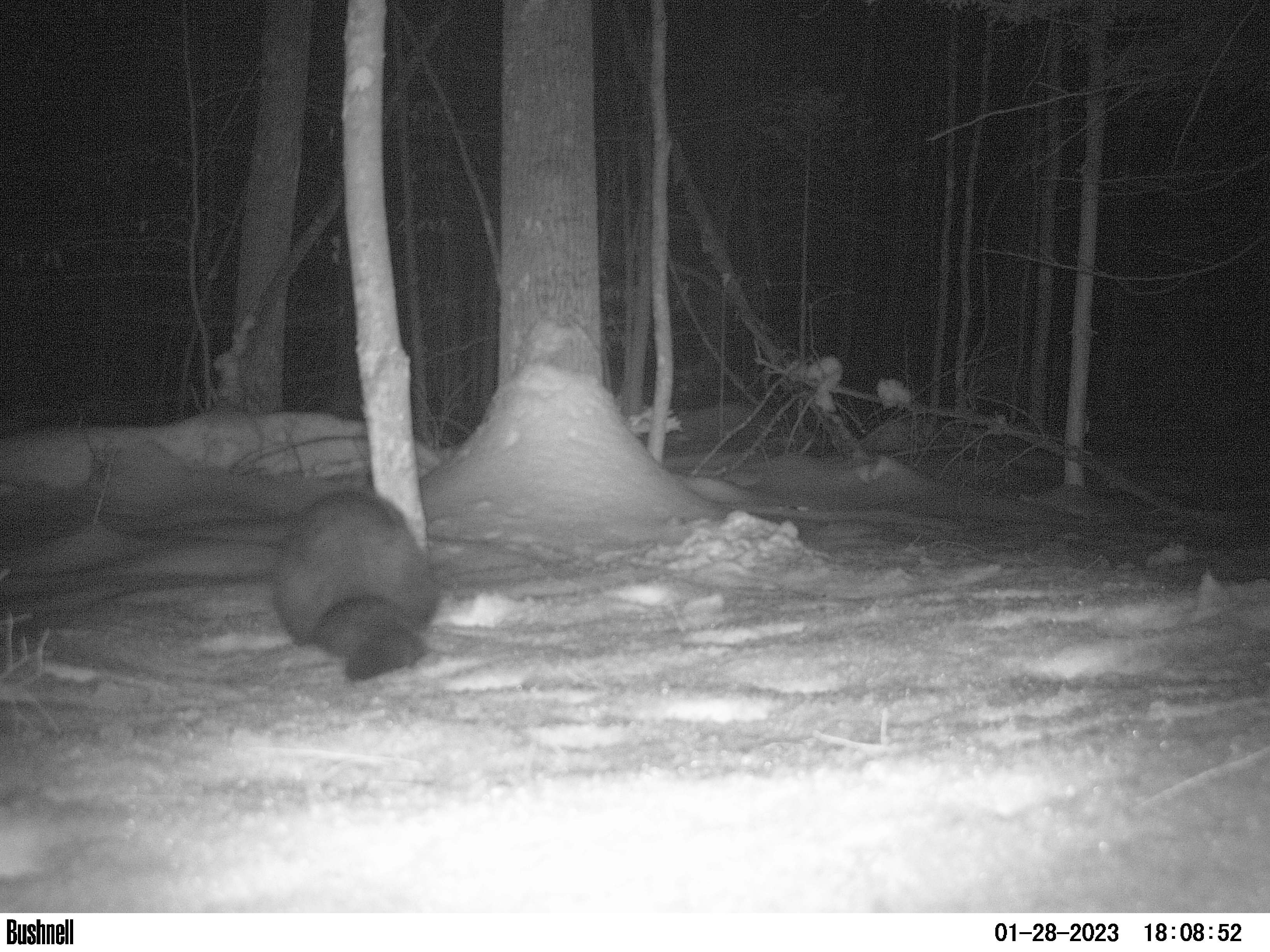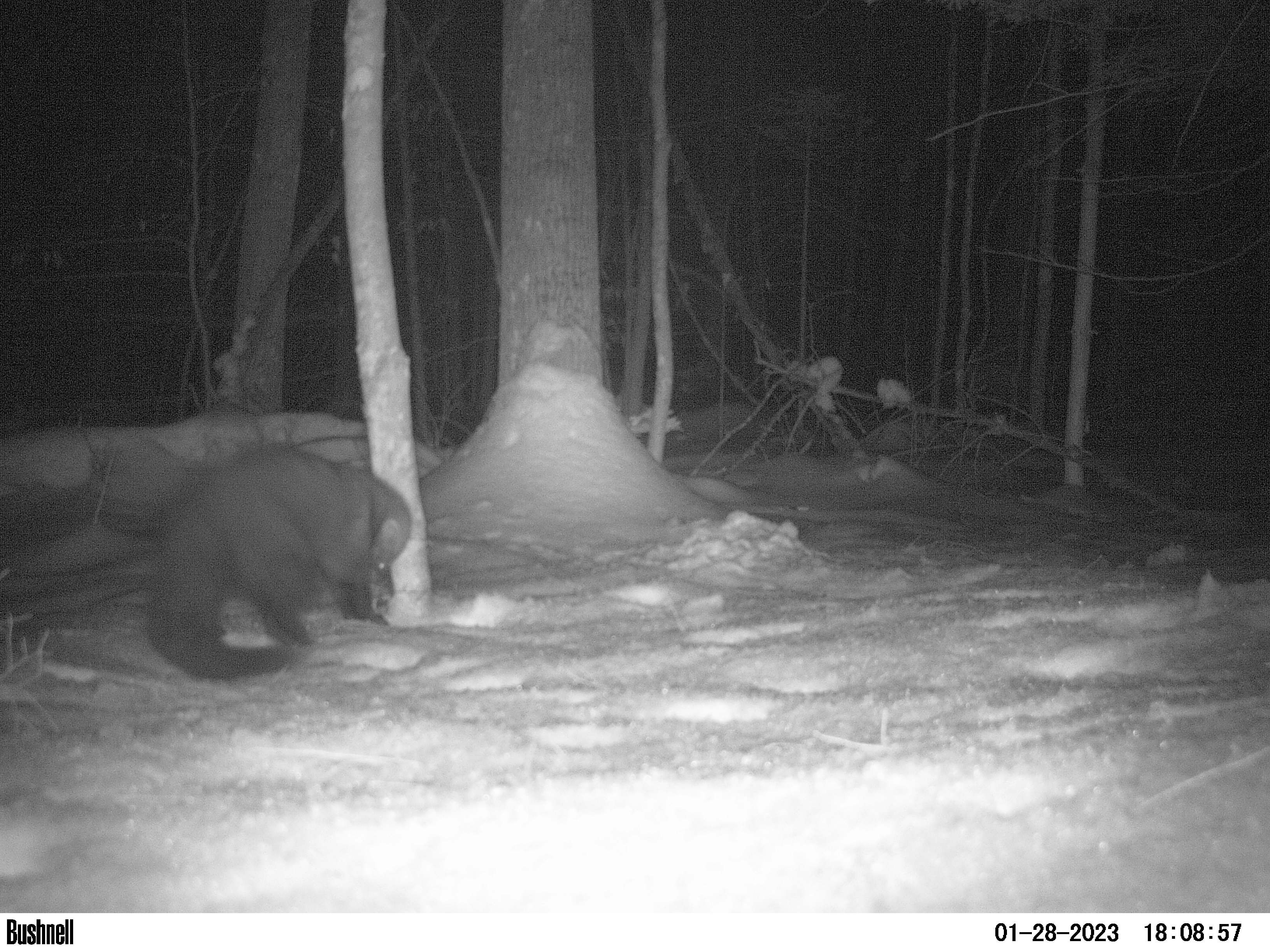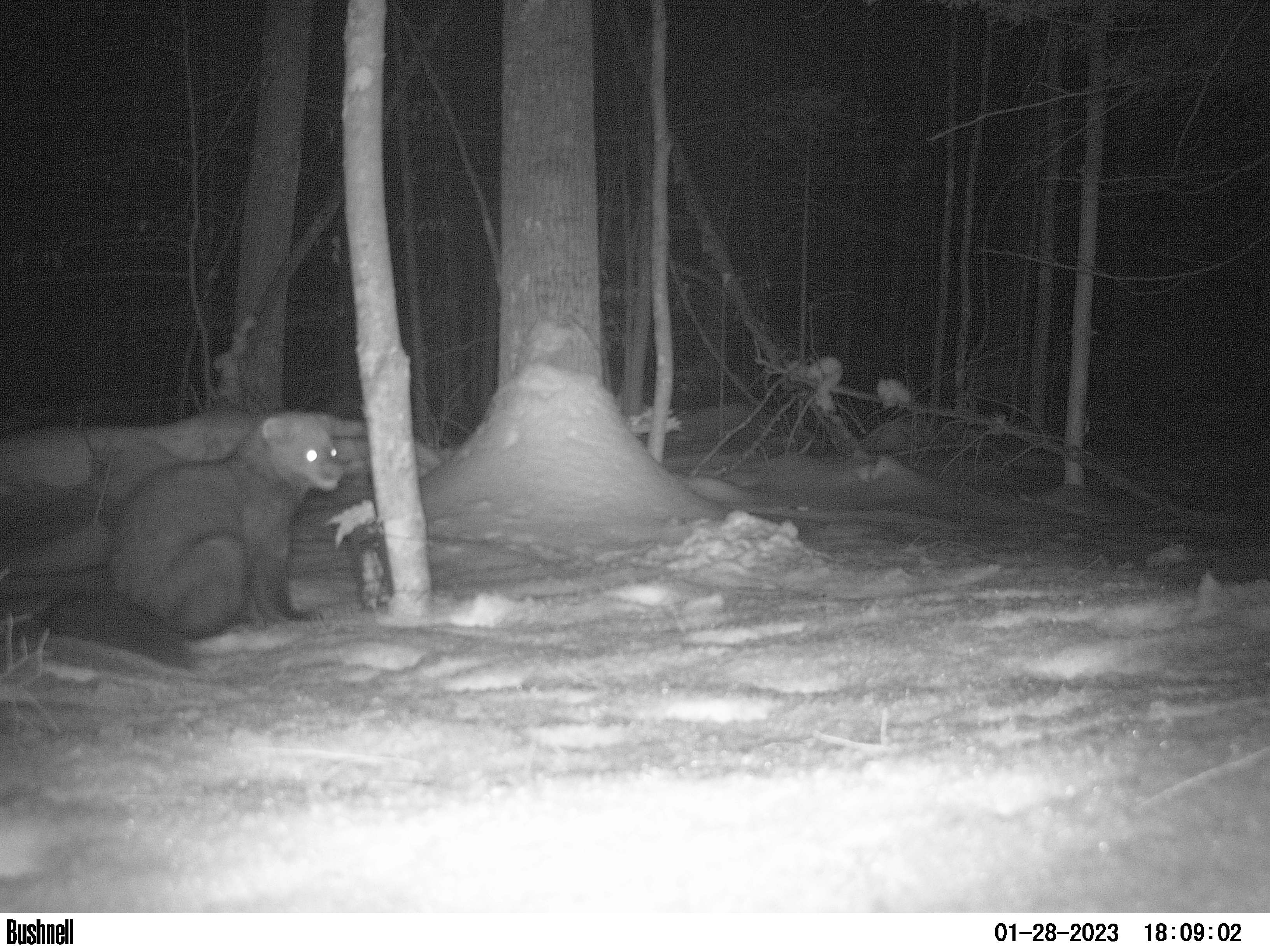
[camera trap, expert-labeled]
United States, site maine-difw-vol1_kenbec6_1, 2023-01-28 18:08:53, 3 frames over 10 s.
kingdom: Animalia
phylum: Chordata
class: Mammalia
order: Carnivora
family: Mustelidae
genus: Pekania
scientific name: Pekania pennanti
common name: fisher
Fisher (Pekania pennanti).